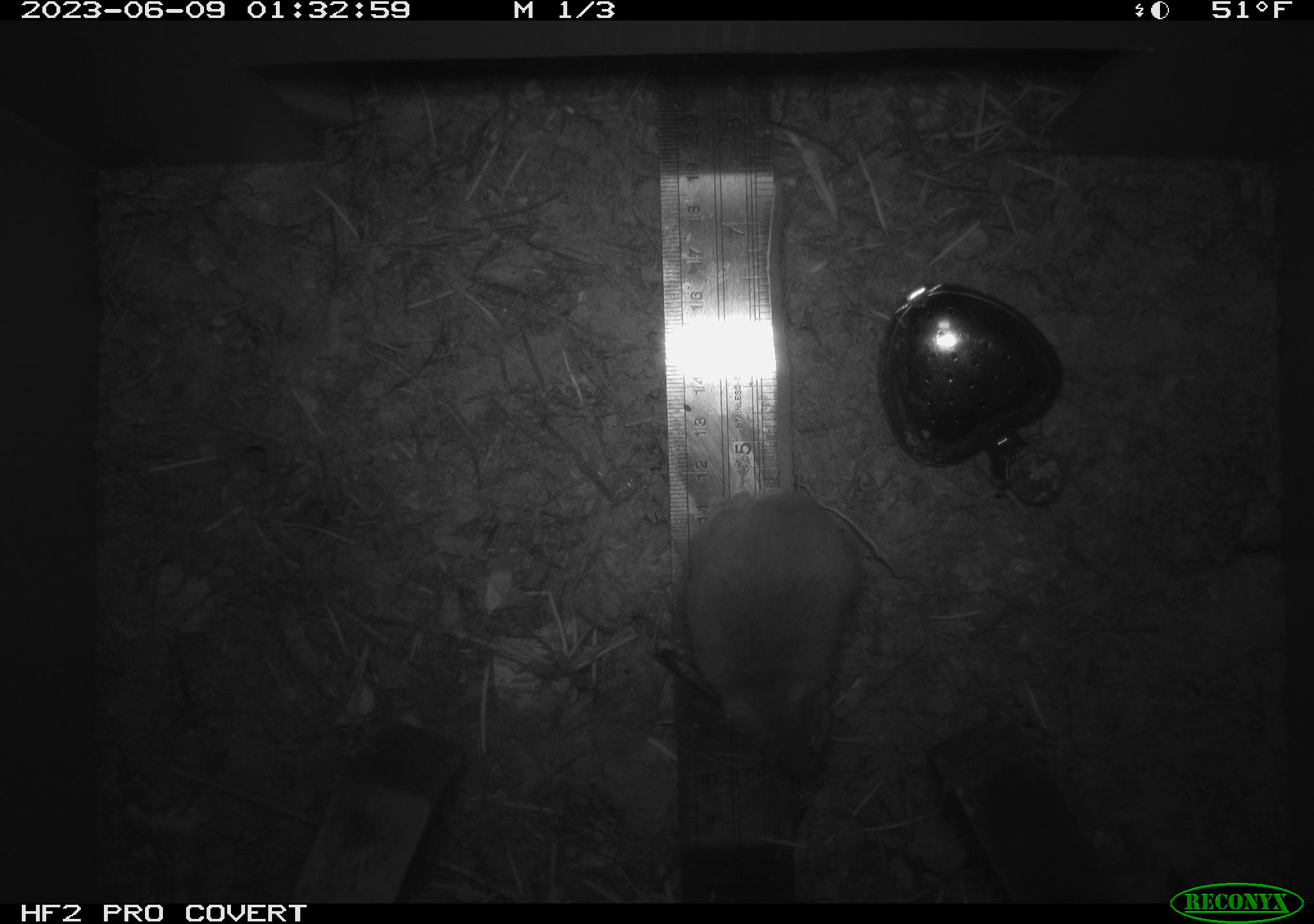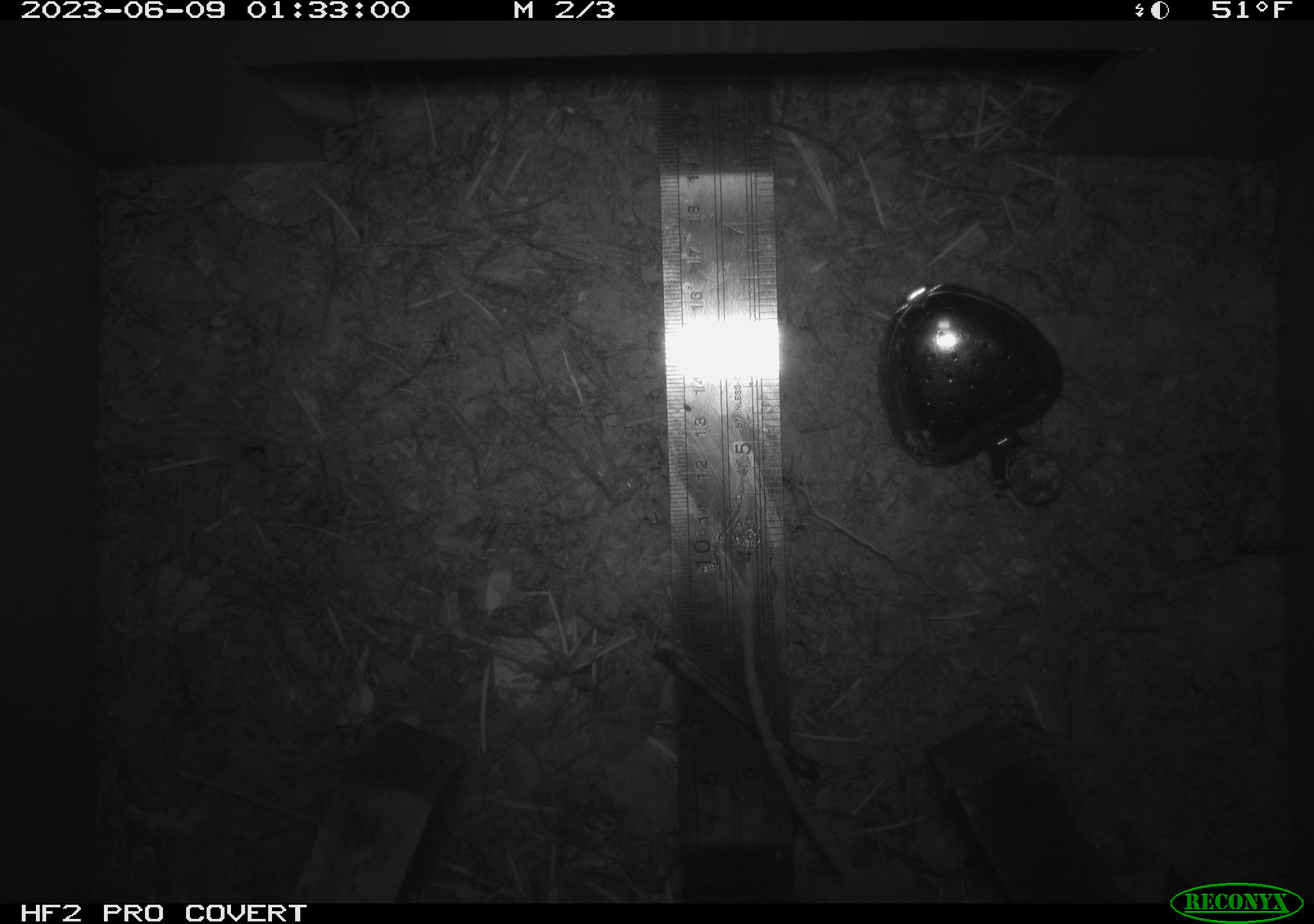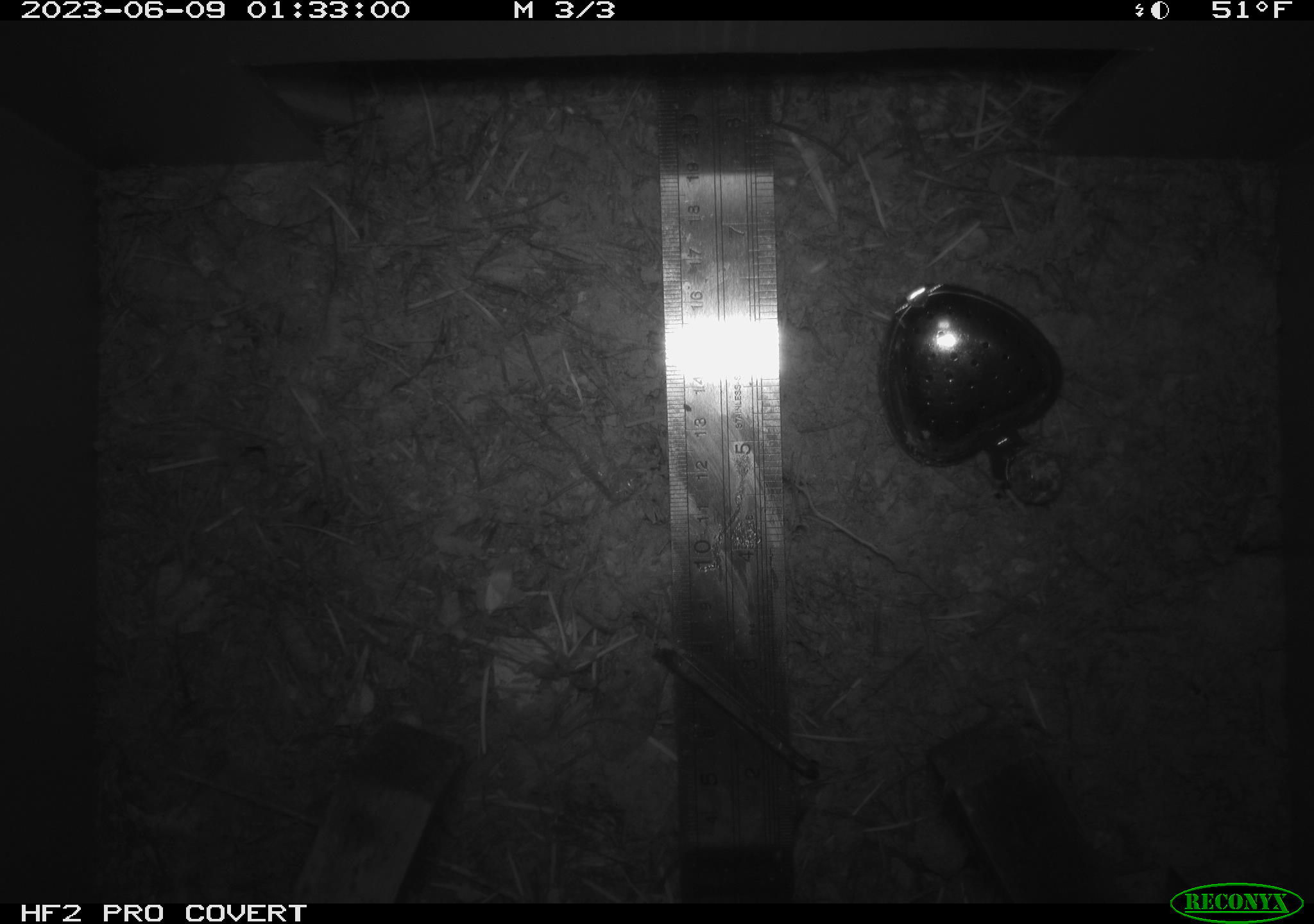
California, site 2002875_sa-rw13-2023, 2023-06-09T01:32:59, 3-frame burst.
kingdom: Animalia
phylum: Chordata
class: Mammalia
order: Rodentia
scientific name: Rodentia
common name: mouse species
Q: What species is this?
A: Mouse species (Rodentia).